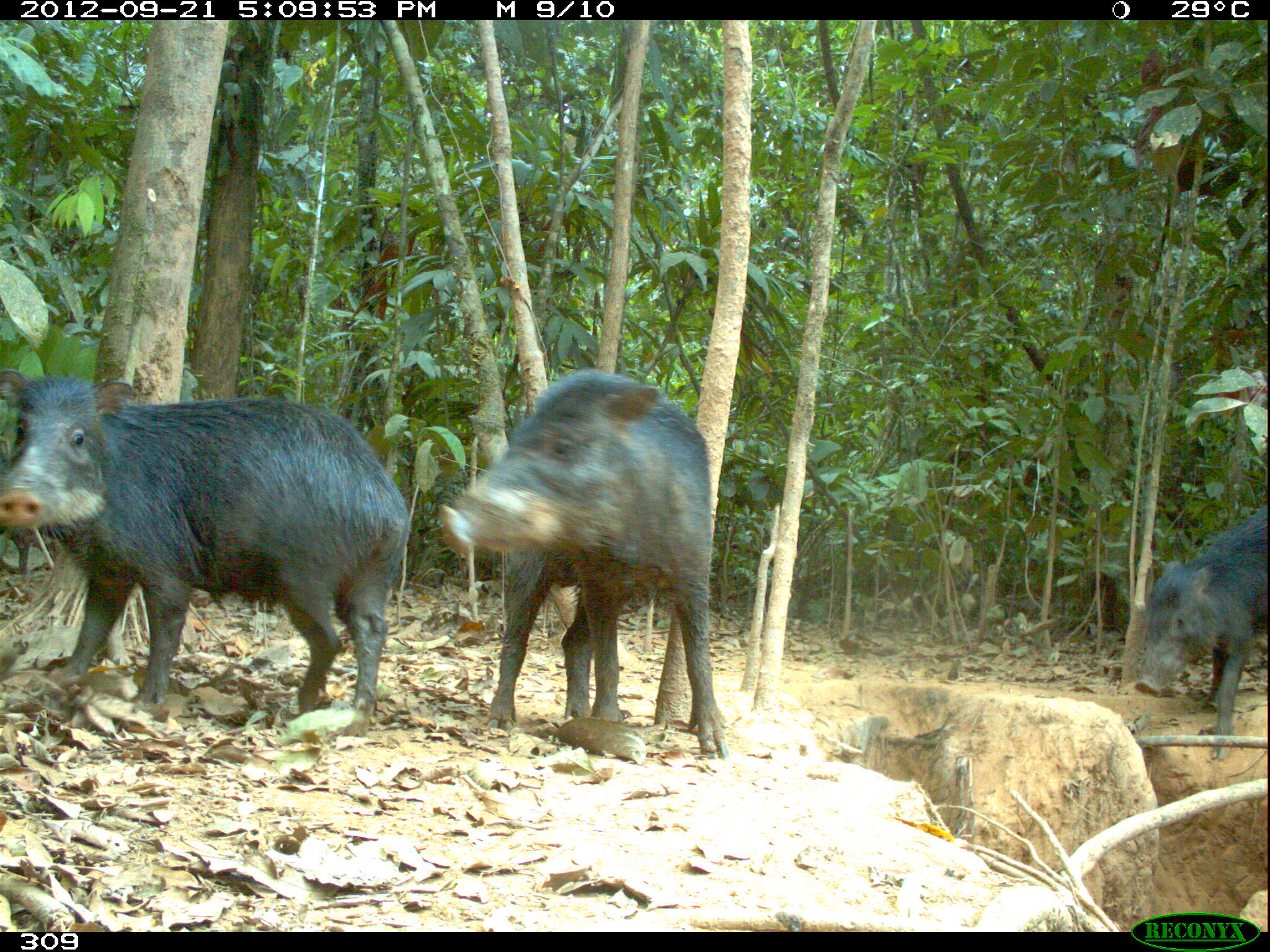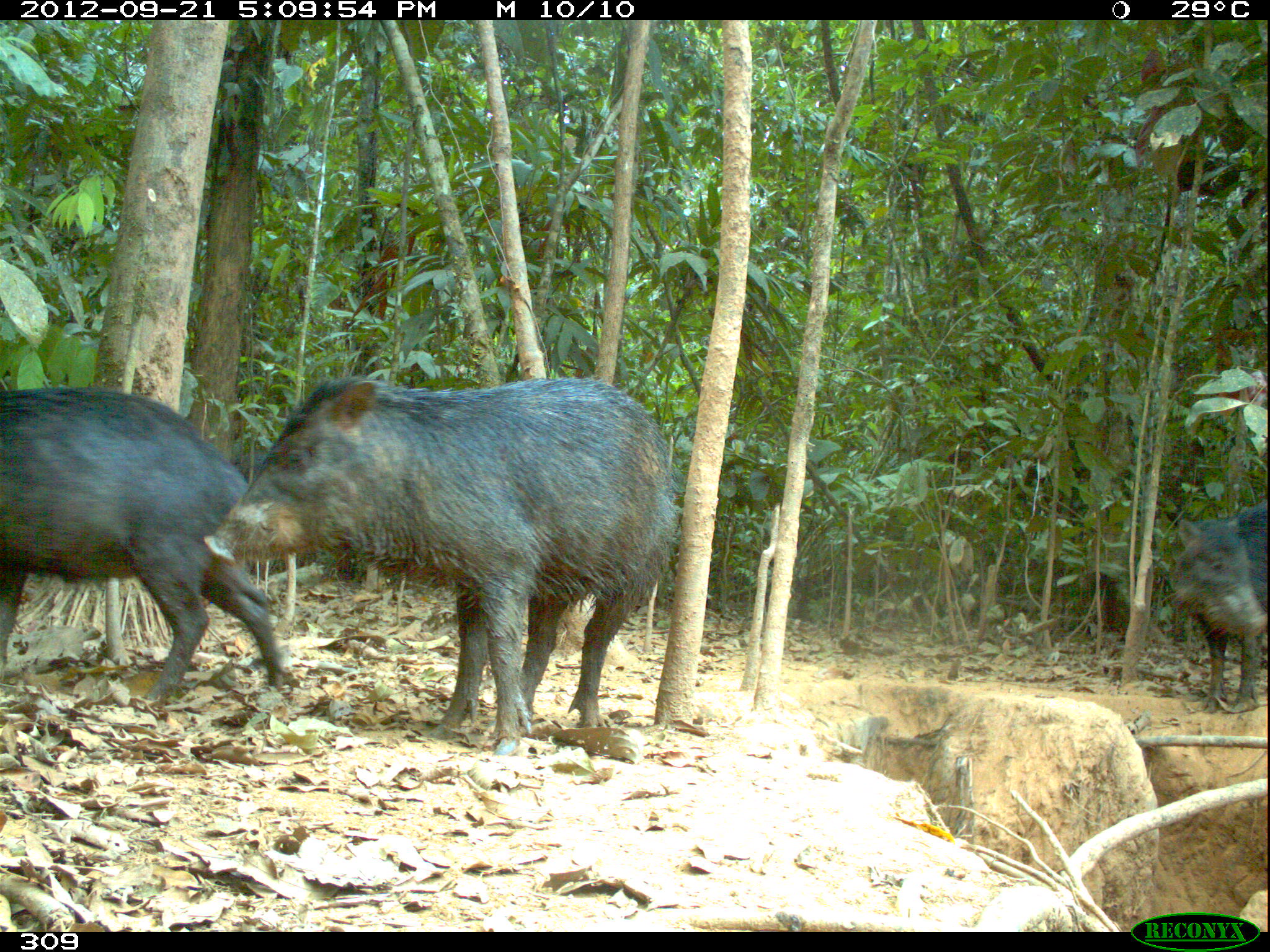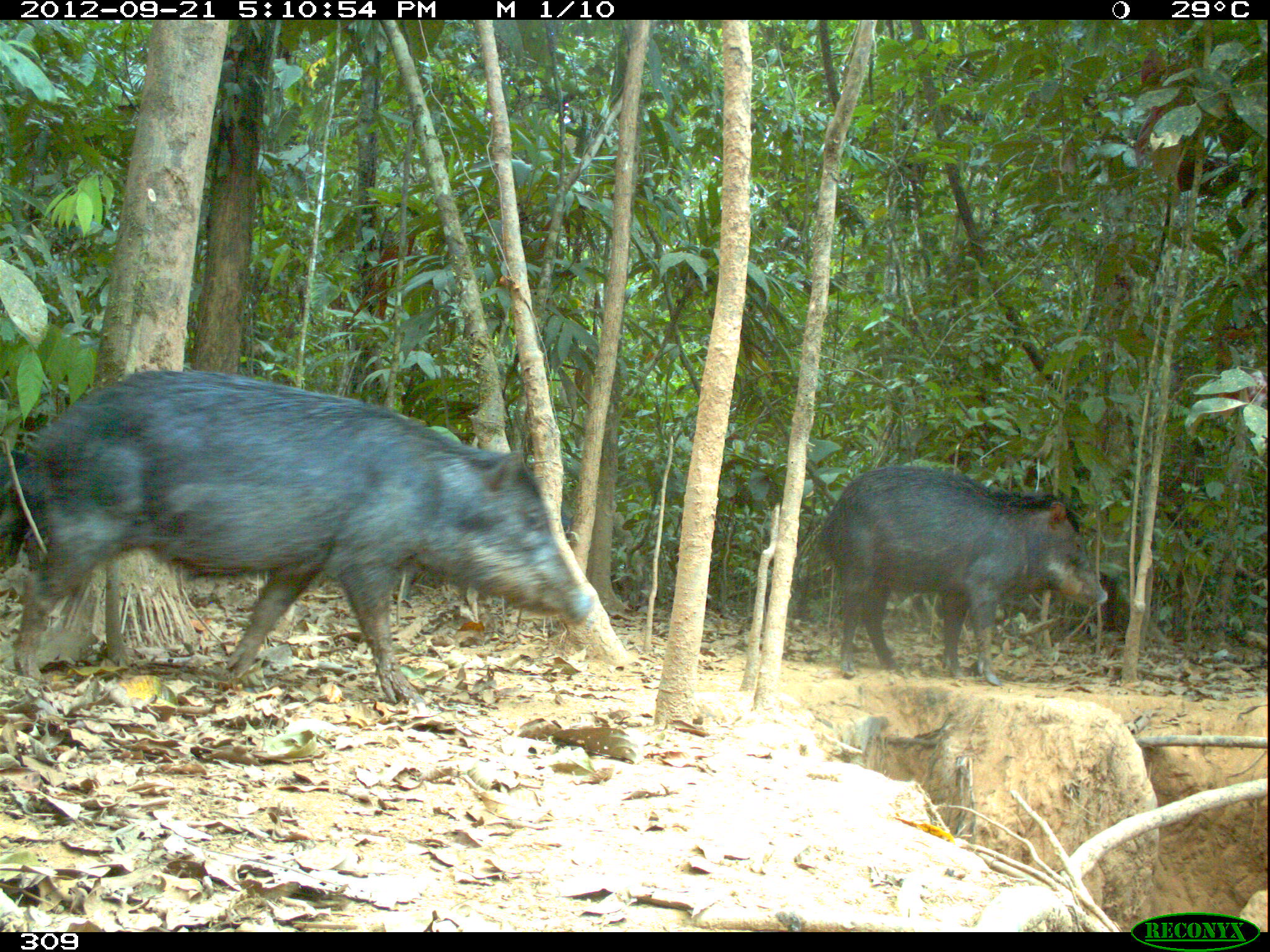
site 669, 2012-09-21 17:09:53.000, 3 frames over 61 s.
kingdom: Animalia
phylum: Chordata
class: Mammalia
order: Artiodactyla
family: Tayassuidae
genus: Tayassu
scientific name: Tayassu pecari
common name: white-lipped peccary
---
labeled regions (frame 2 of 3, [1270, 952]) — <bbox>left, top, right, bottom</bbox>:
tayassu pecari: <bbox>201, 376, 675, 753</bbox>; <bbox>0, 376, 285, 688</bbox>; <bbox>1166, 503, 1265, 711</bbox>